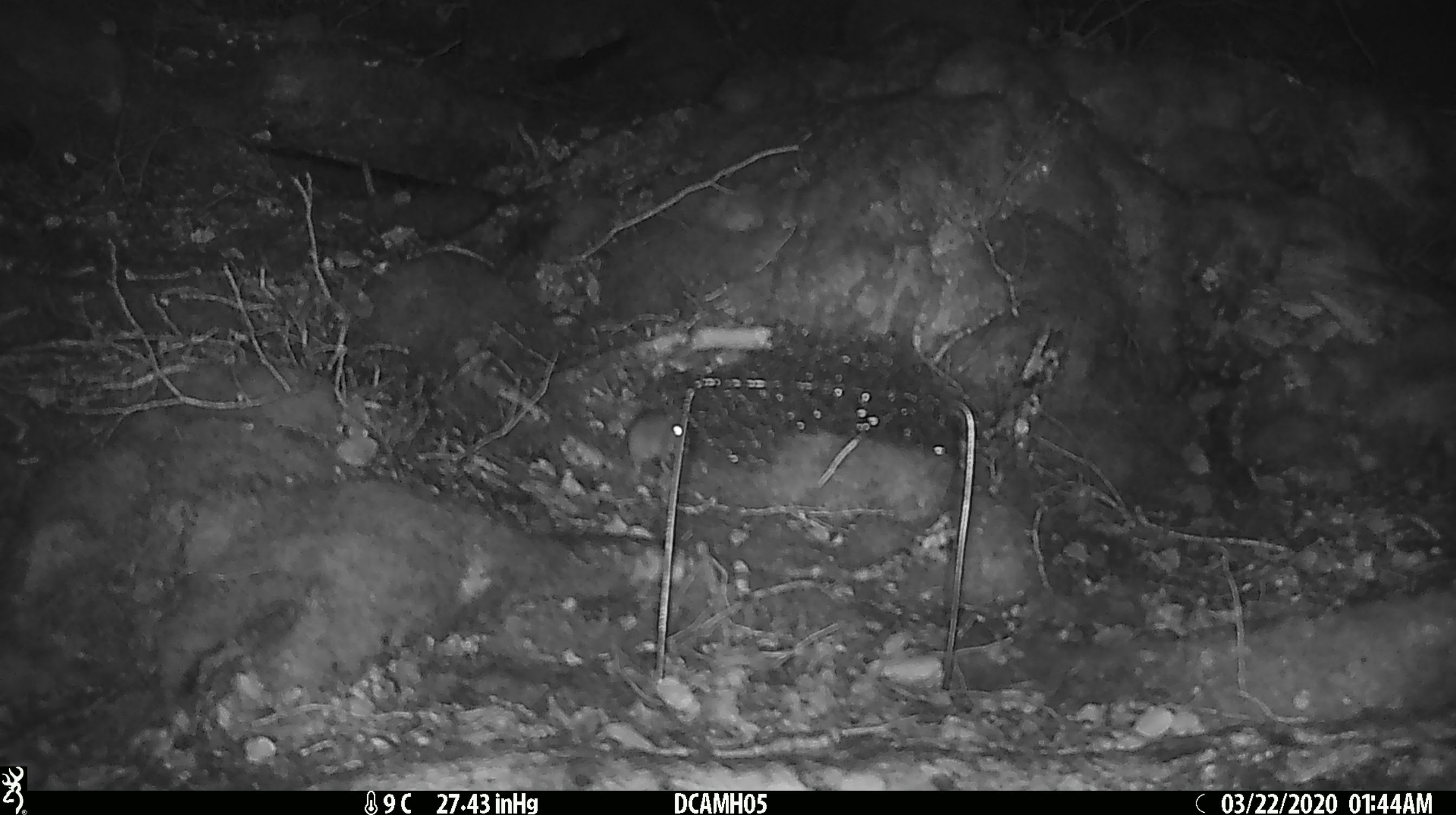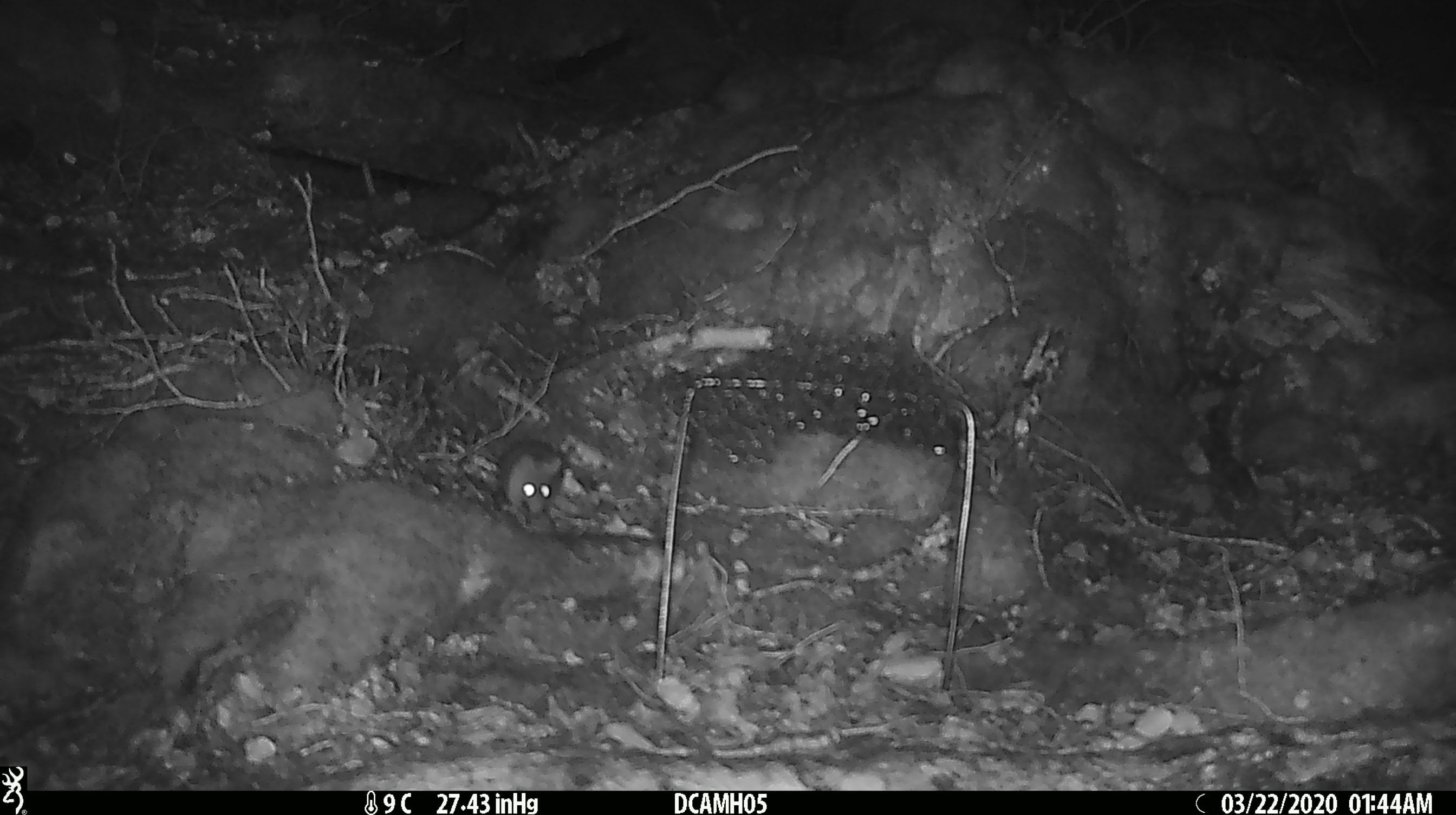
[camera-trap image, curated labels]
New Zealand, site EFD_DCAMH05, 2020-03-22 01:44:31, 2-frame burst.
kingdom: Animalia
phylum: Chordata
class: Mammalia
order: Rodentia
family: Muridae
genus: Mus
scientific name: Mus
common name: mouse